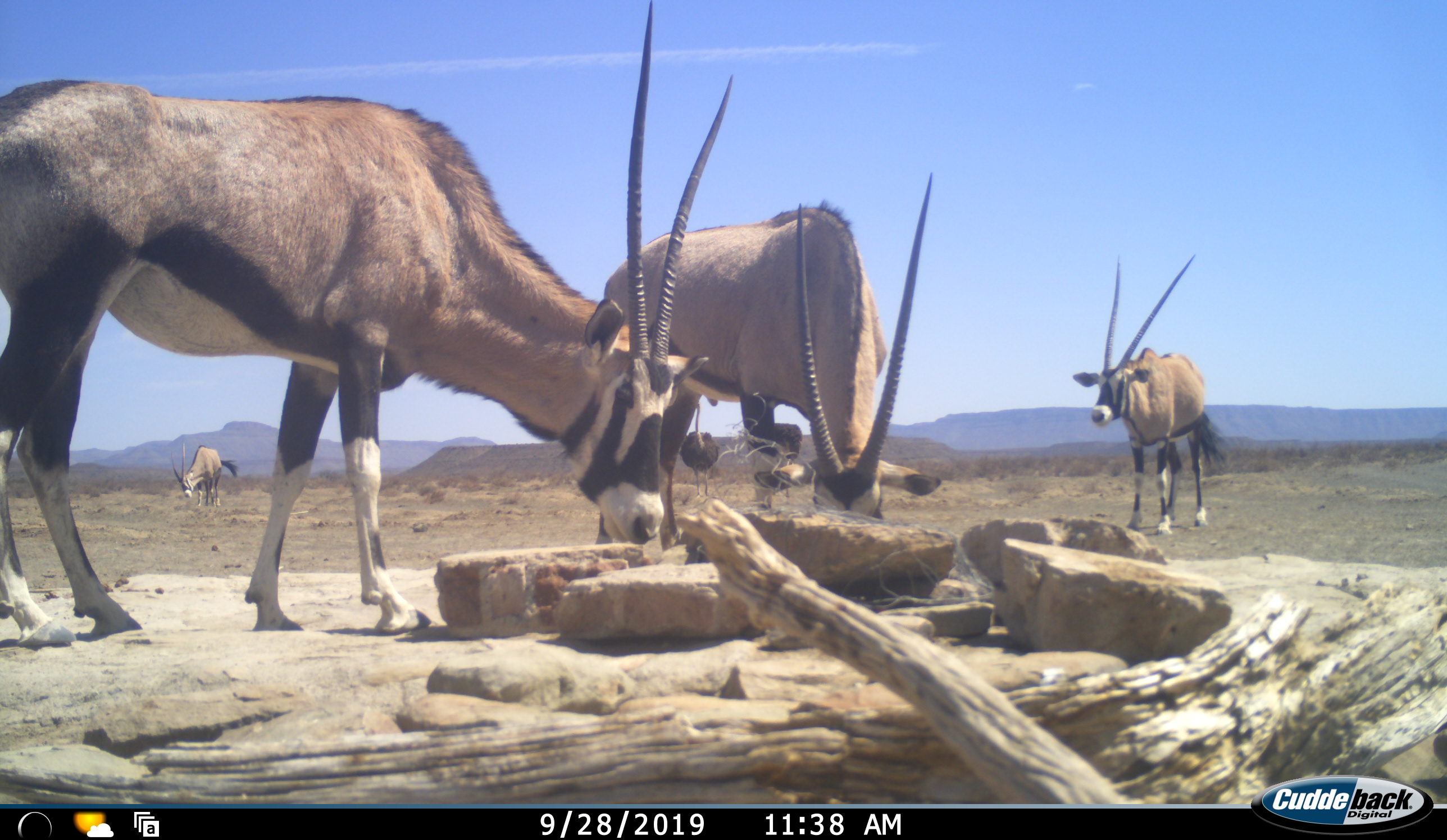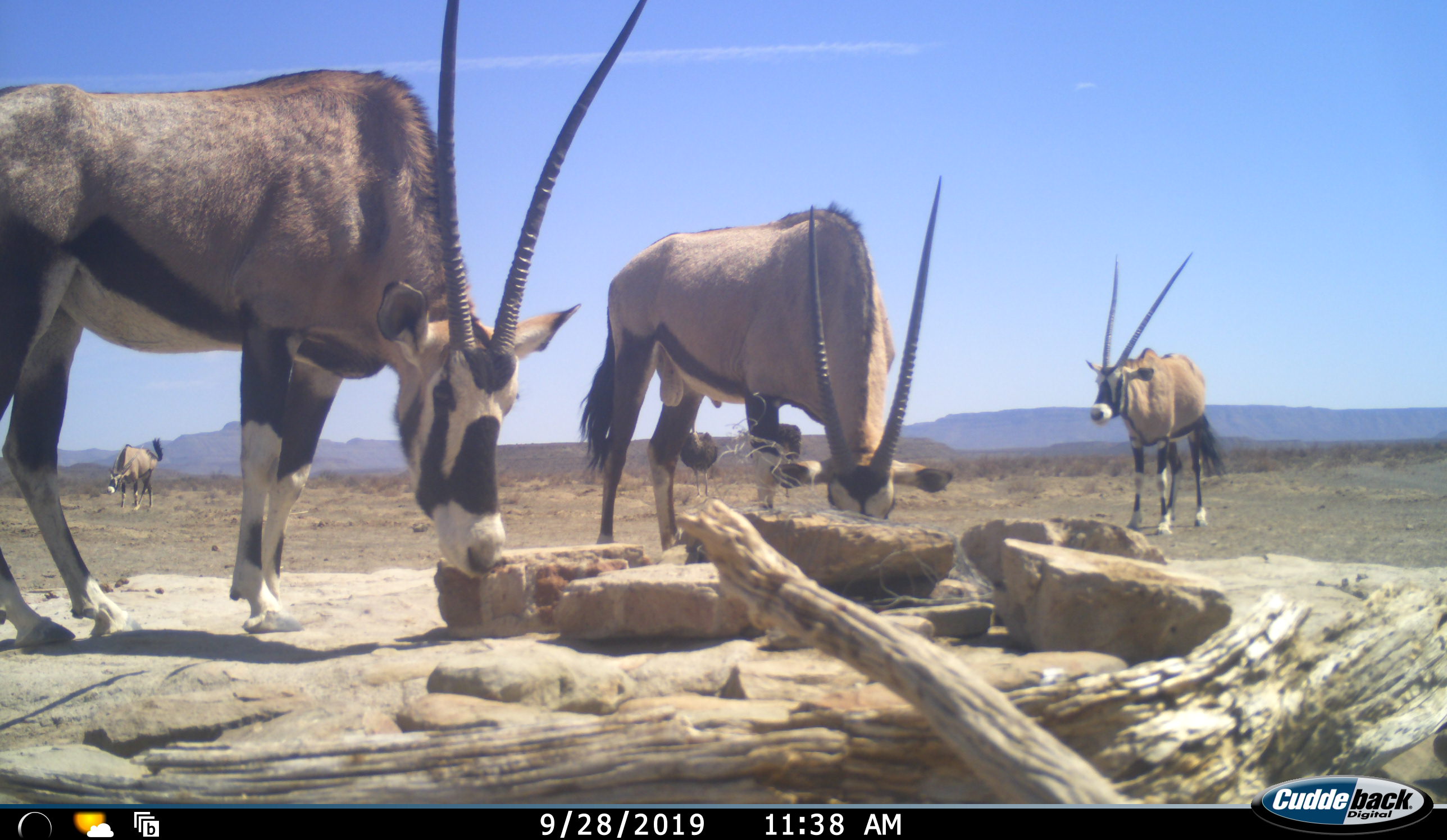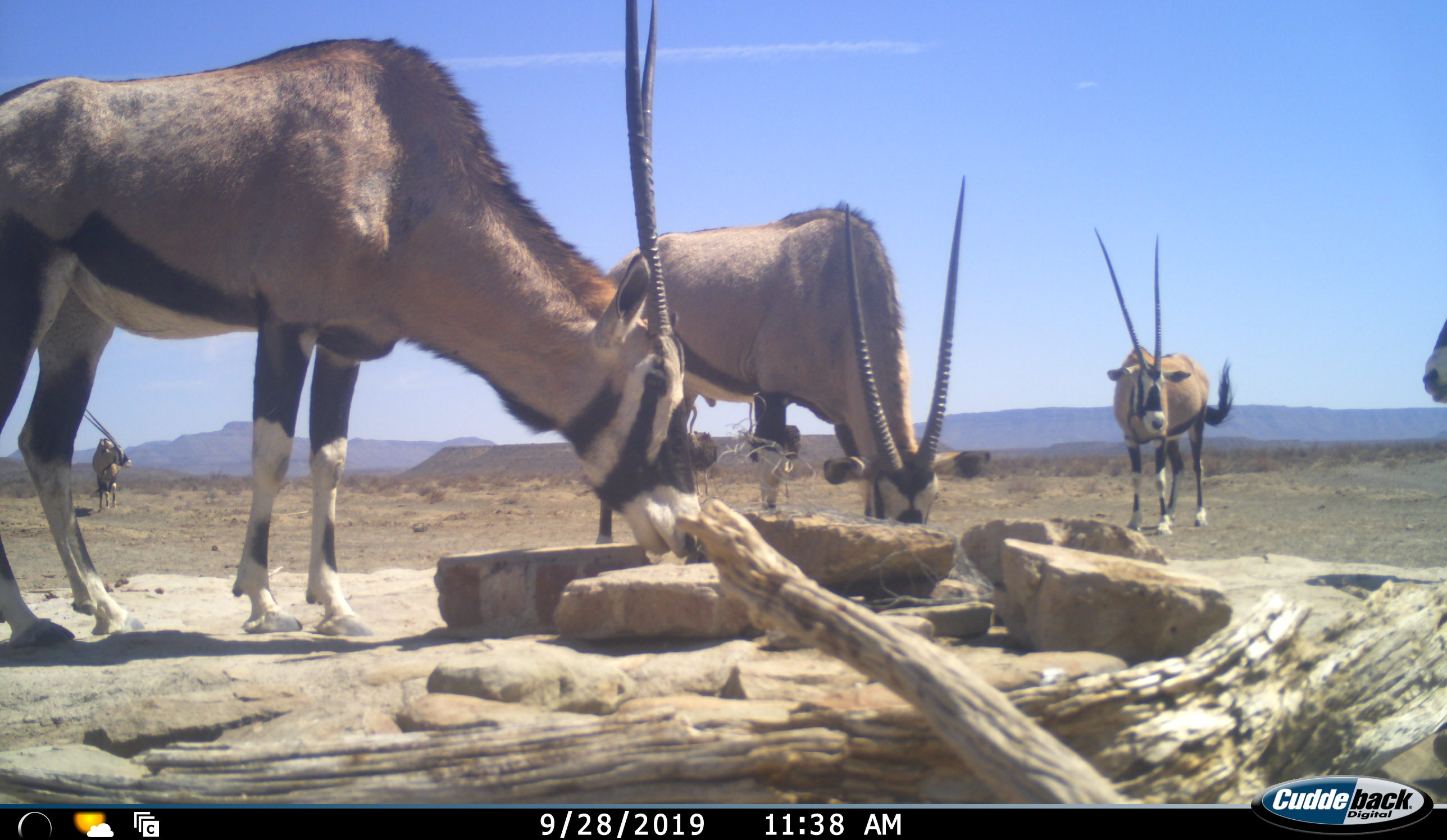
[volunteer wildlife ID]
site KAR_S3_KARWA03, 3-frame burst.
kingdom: Animalia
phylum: Chordata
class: Mammalia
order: Artiodactyla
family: Bovidae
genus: Oryx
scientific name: Oryx gazella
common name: gemsbok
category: oryx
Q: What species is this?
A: Oryx (gemsbok) (Oryx gazella).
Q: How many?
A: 5.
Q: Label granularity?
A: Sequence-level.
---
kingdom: Animalia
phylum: Chordata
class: Aves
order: Struthioniformes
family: Struthionidae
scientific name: Struthionidae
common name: ostrich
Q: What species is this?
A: Ostrich (Struthionidae).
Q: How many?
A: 2.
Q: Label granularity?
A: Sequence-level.